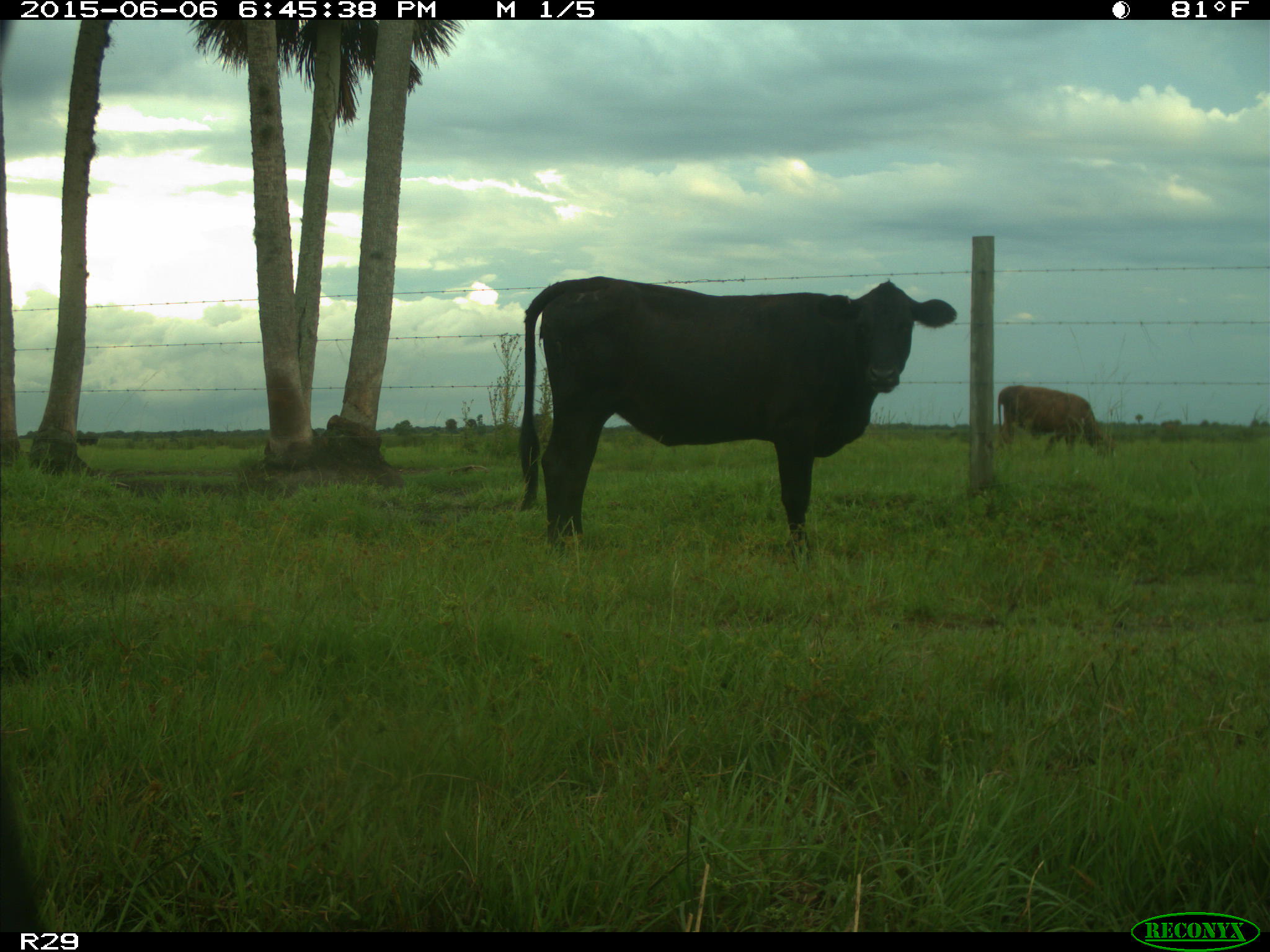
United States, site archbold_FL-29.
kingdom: Animalia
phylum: Chordata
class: Mammalia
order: Artiodactyla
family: Bovidae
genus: Bos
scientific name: Bos taurus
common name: domestic cow